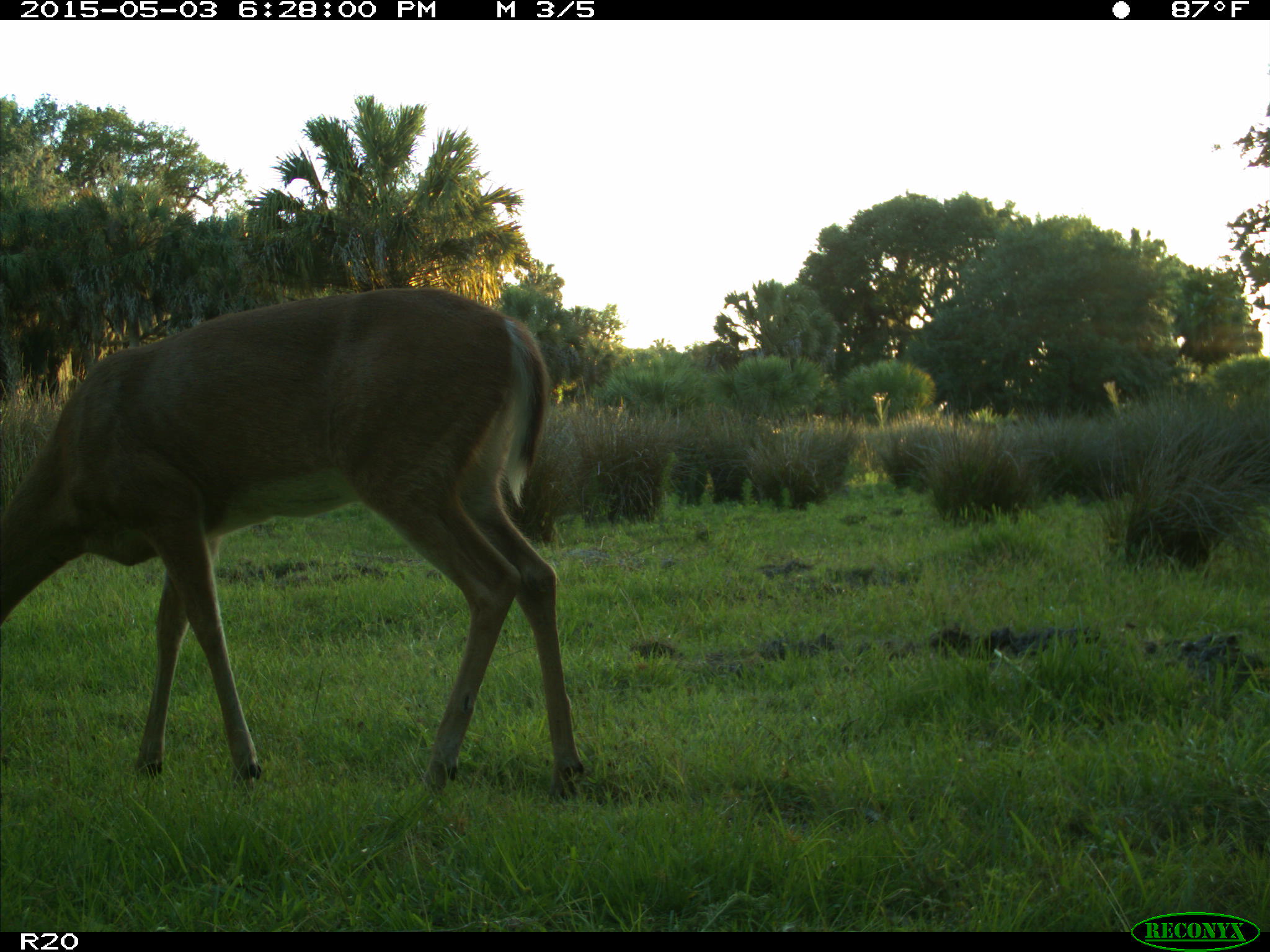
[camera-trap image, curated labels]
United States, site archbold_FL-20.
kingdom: Animalia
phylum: Chordata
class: Mammalia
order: Artiodactyla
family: Cervidae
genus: Odocoileus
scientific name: Odocoileus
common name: deer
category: unidentified deer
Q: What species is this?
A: Unidentified deer (deer) (Odocoileus).